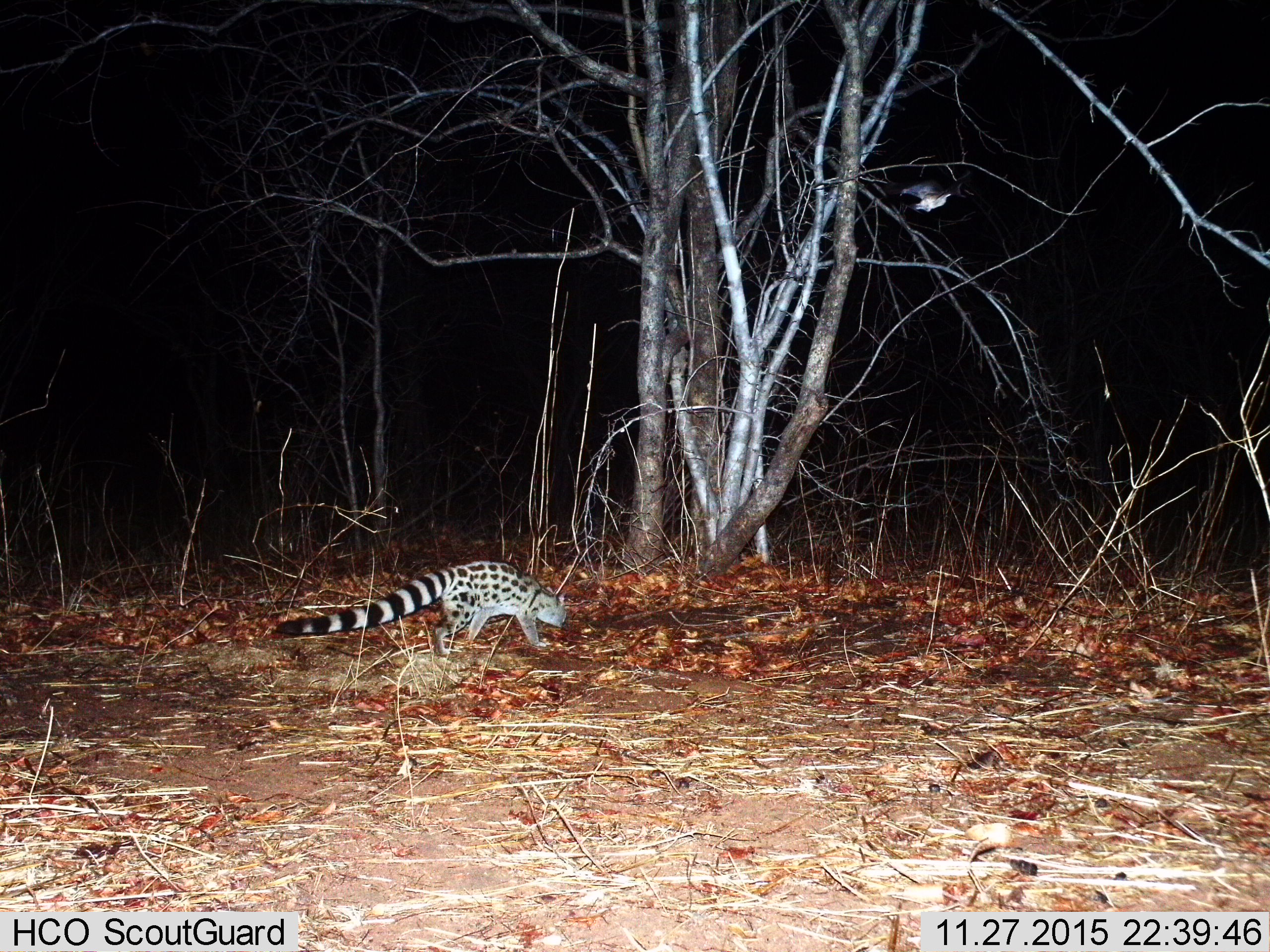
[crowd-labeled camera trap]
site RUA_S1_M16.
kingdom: Animalia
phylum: Chordata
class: Mammalia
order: Chiroptera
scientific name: Chiroptera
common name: bat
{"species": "bat (Chiroptera)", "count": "1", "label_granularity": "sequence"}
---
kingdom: Animalia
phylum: Chordata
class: Mammalia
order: Carnivora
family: Viverridae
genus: Genetta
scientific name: Genetta genetta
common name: small-spotted genet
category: genetcommonsmallspotted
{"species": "genetcommonsmallspotted (small-spotted genet) (Genetta genetta)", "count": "1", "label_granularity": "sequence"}